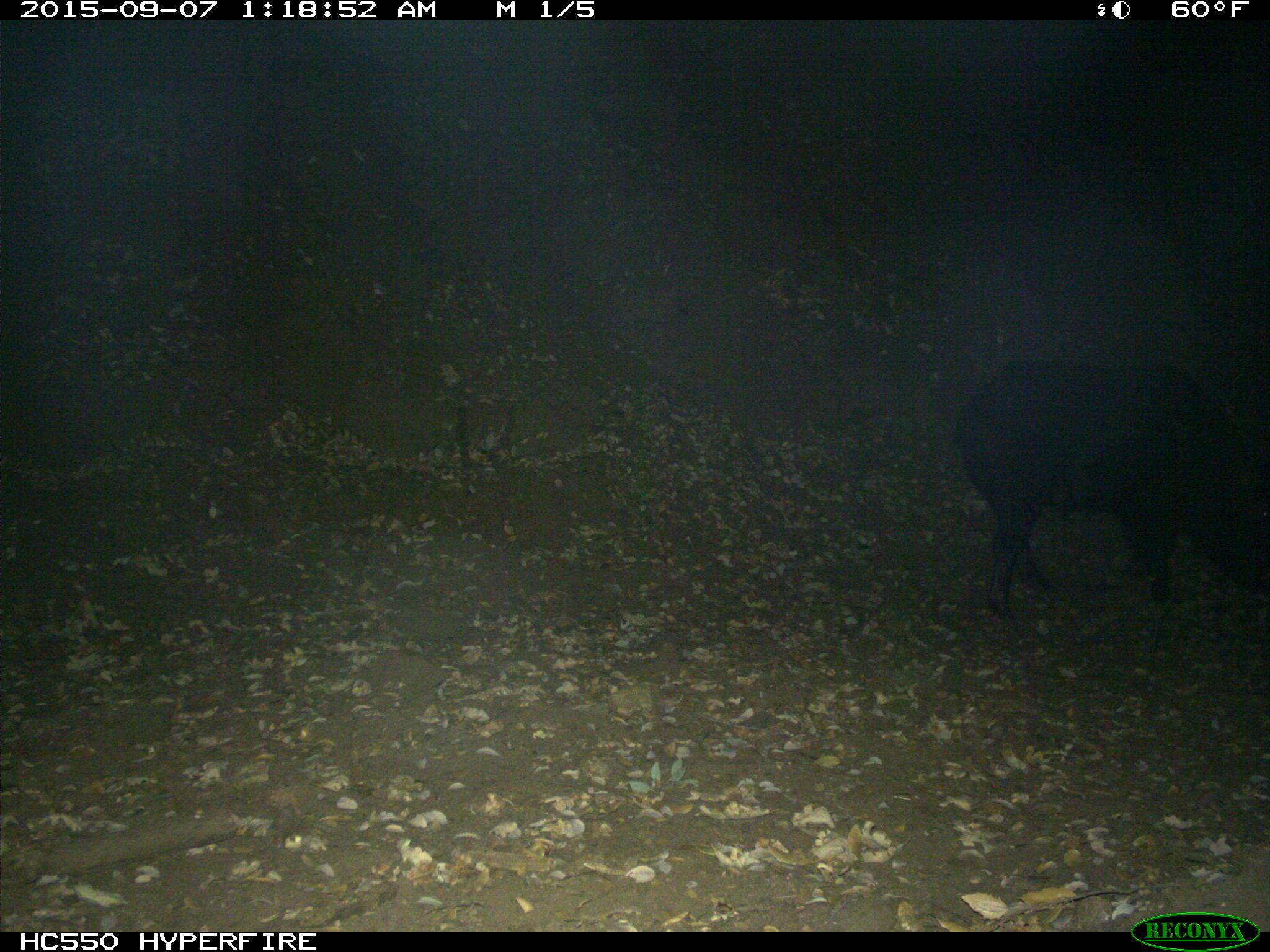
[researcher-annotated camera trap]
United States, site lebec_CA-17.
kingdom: Animalia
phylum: Chordata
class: Mammalia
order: Artiodactyla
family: Suidae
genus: Sus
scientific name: Sus scrofa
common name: wild boar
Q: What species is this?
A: Sus scrofa (wild boar).